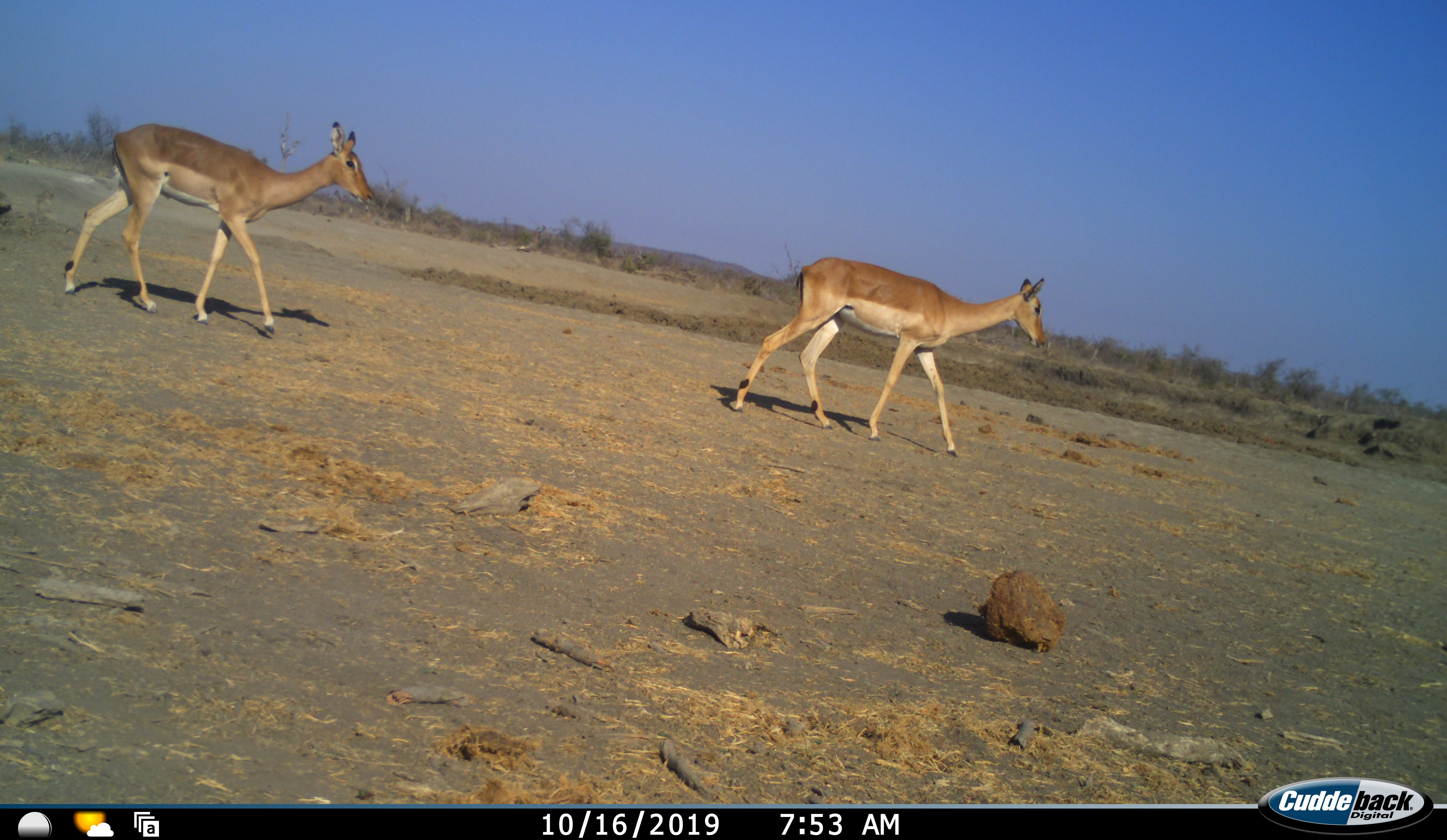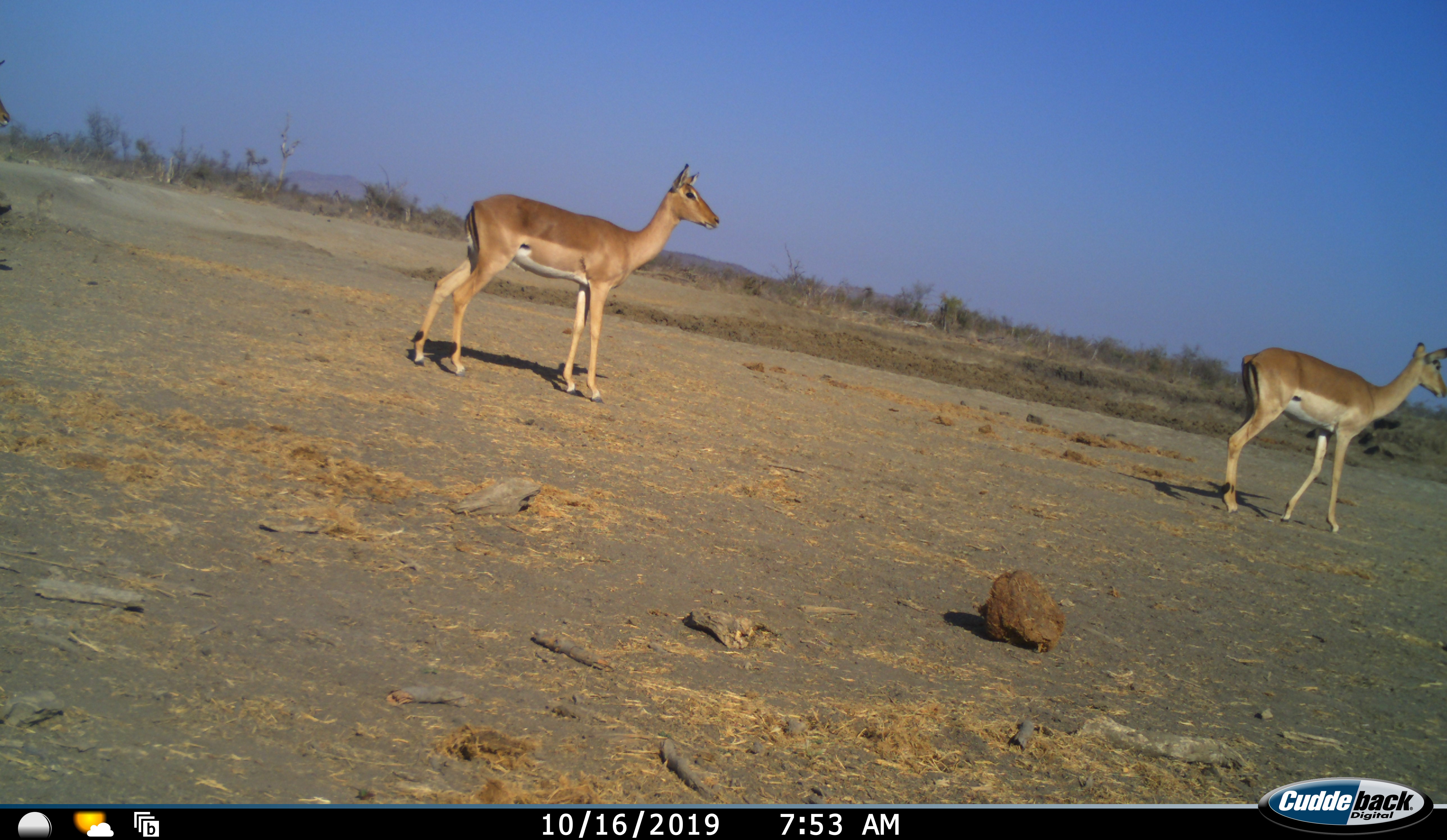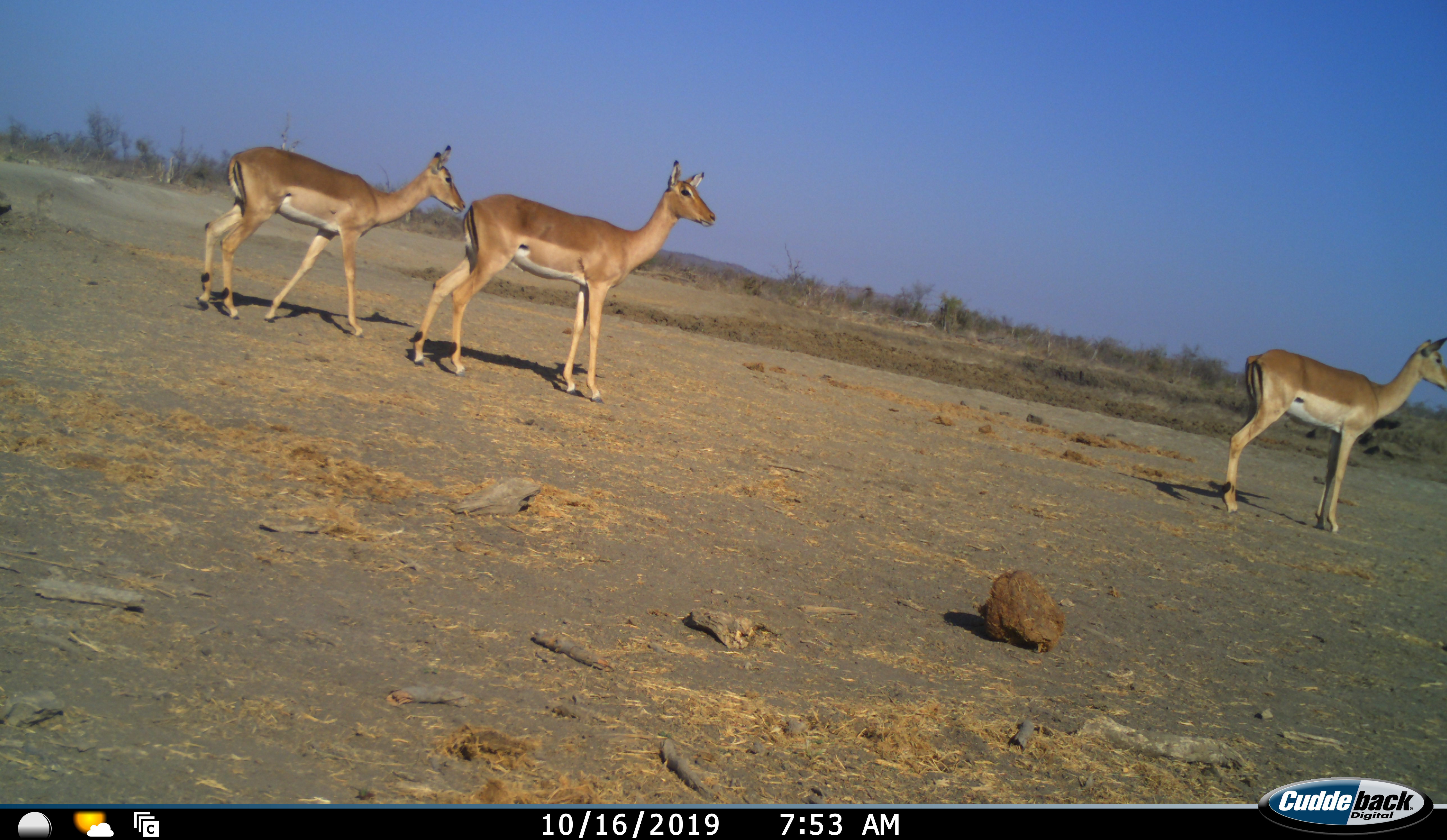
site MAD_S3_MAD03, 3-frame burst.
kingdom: Animalia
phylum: Chordata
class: Mammalia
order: Artiodactyla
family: Bovidae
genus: Aepyceros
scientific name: Aepyceros melampus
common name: impala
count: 3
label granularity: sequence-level